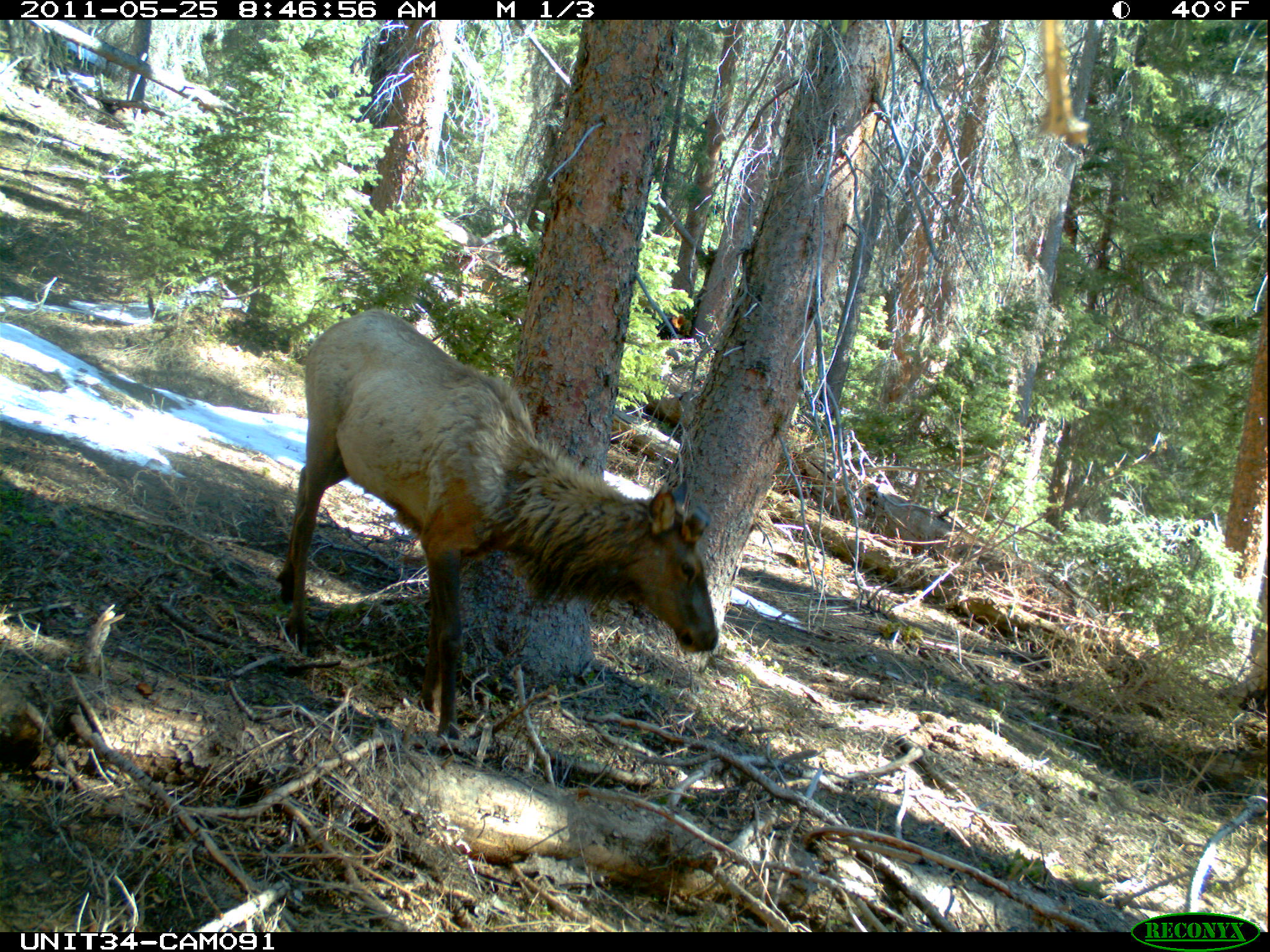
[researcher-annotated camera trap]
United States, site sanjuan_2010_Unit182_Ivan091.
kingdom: Animalia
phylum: Chordata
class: Mammalia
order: Artiodactyla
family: Cervidae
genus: Cervus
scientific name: Cervus elaphus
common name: red deer